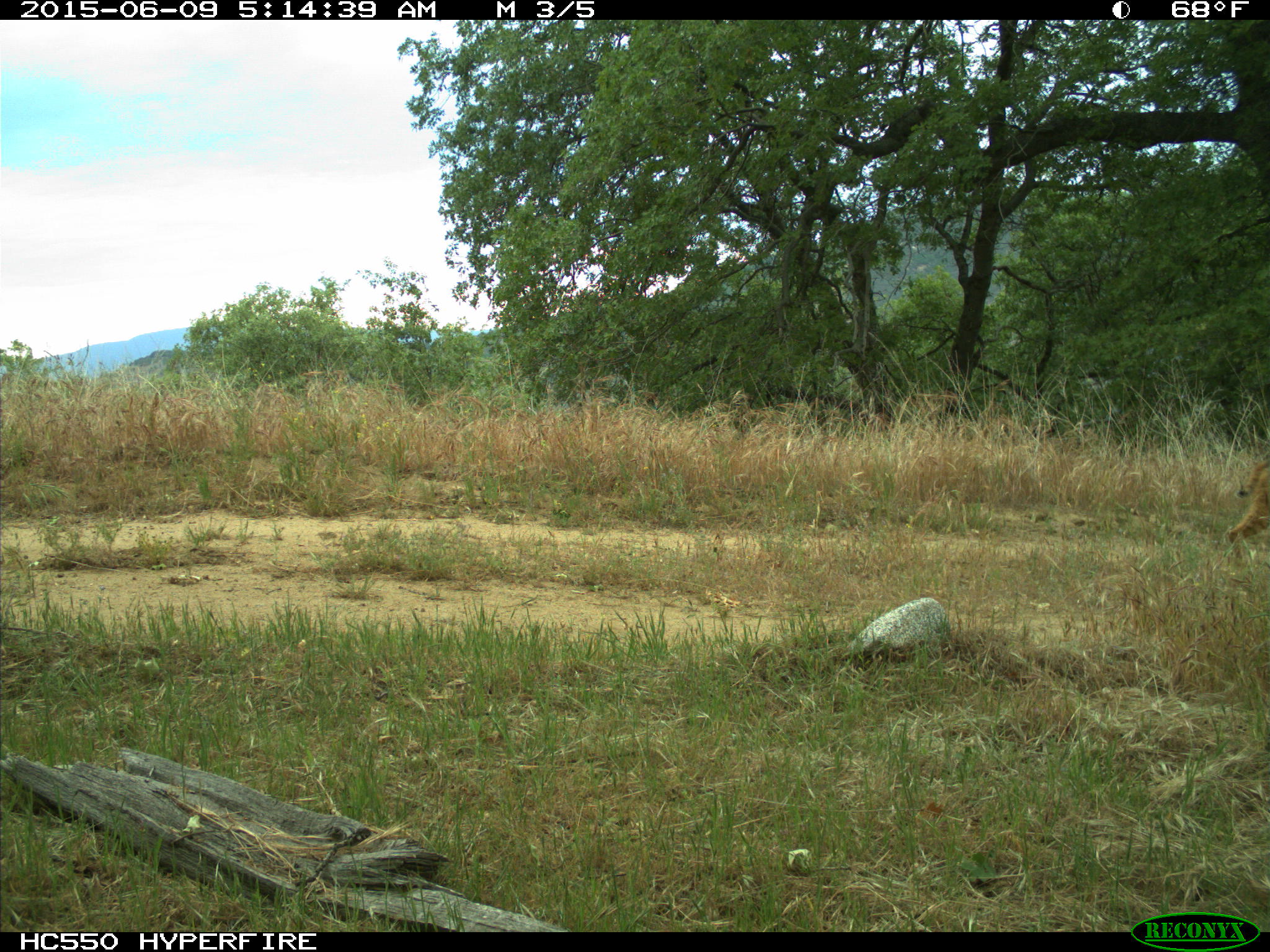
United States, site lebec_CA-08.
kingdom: Animalia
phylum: Chordata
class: Mammalia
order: Carnivora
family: Felidae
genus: Lynx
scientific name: Lynx rufus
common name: bobcat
Lynx rufus (bobcat).